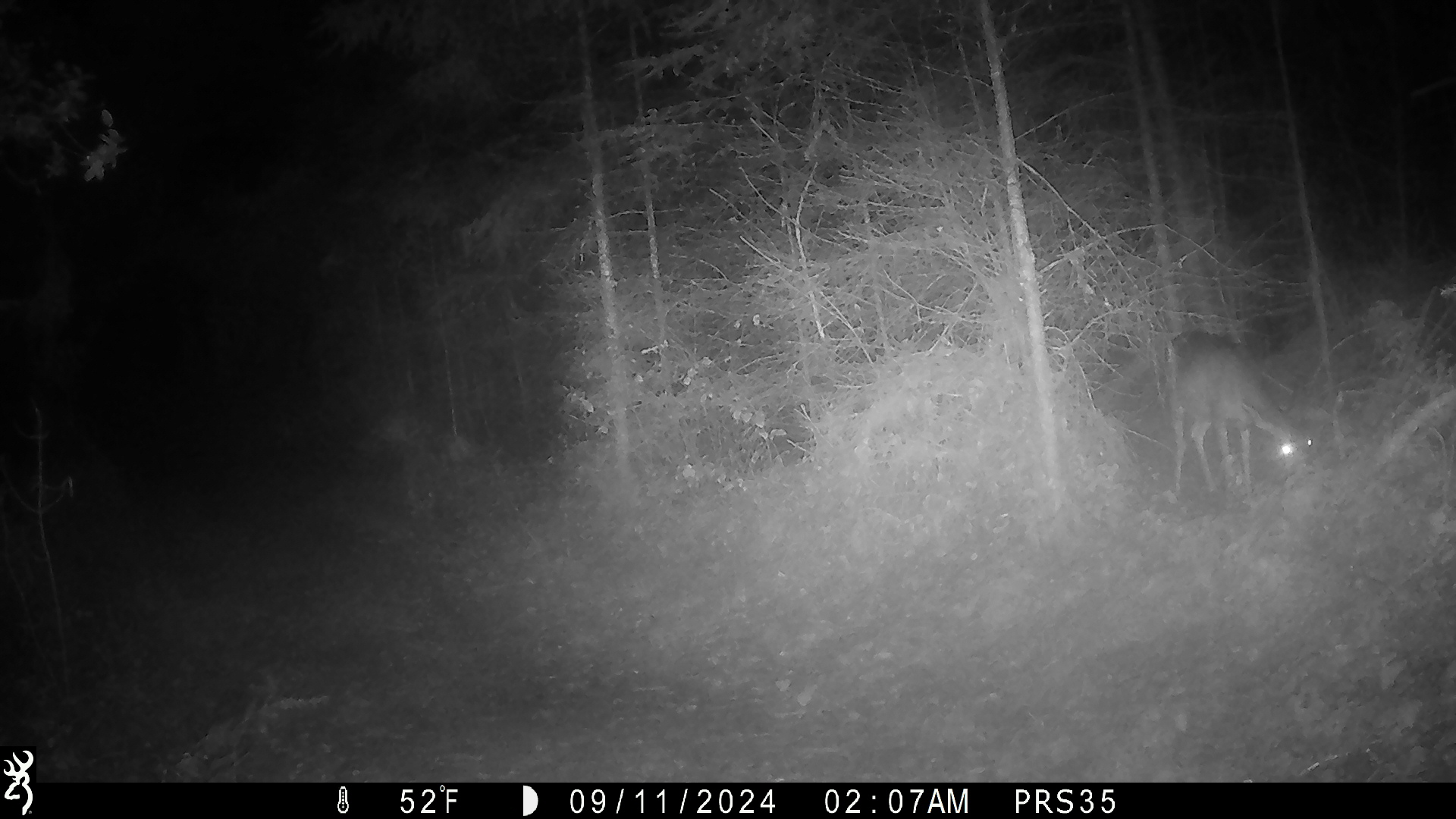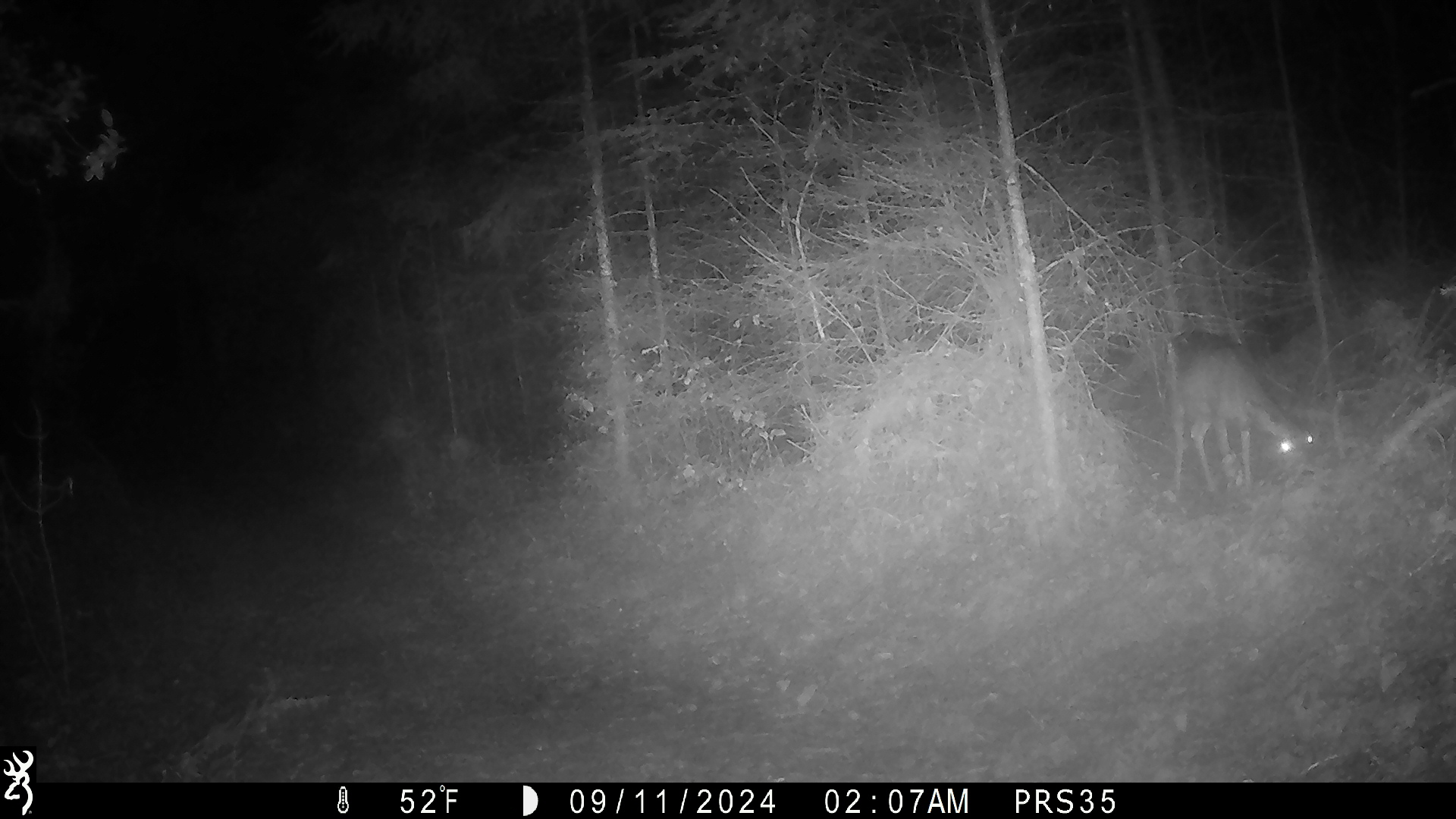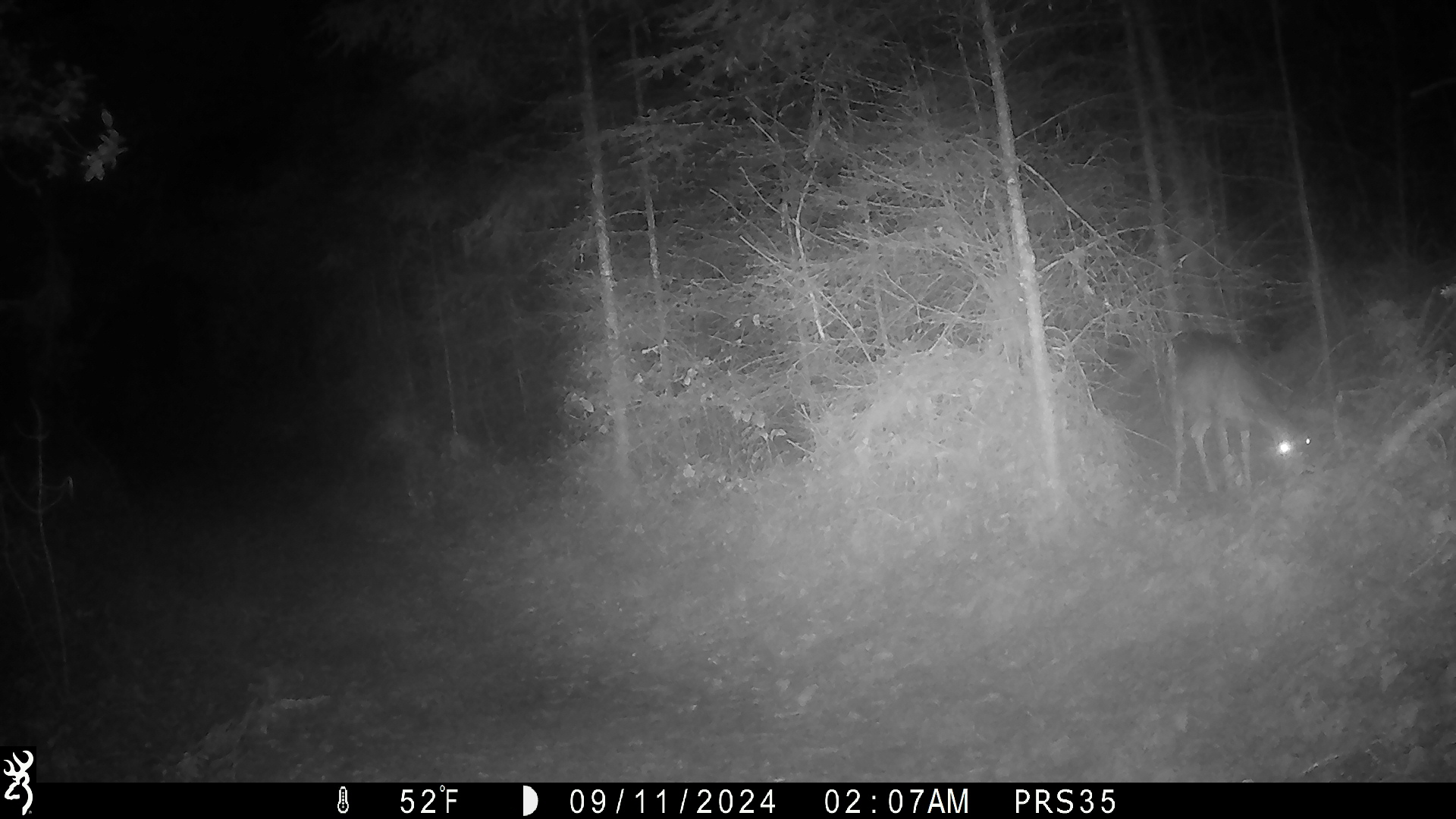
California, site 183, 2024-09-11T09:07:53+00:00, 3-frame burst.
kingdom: Animalia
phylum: Chordata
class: Mammalia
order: Artiodactyla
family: Cervidae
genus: Odocoileus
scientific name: Odocoileus hemionus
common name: mule deer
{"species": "mule deer (Odocoileus hemionus)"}